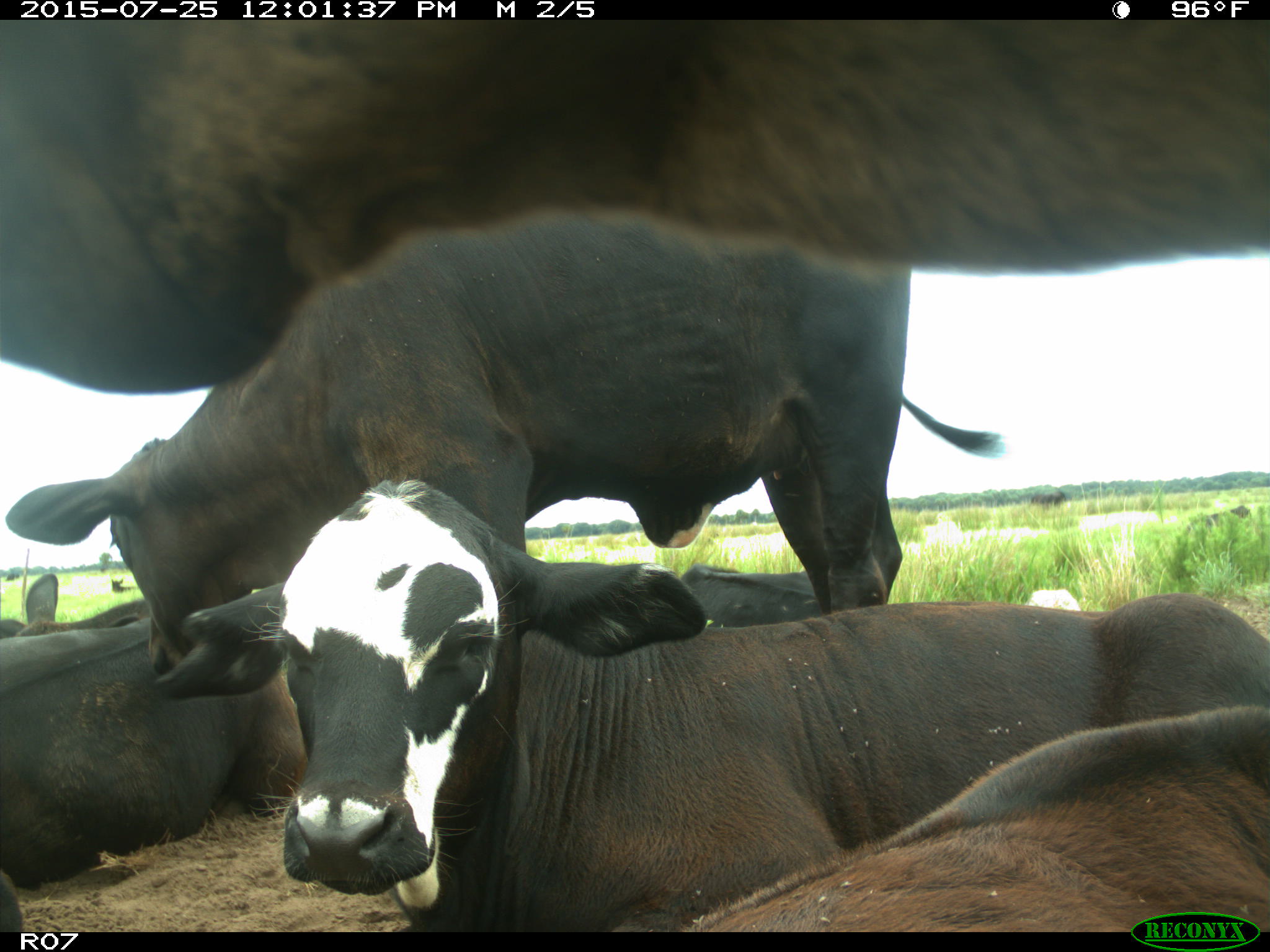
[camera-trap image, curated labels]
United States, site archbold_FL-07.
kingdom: Animalia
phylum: Chordata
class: Mammalia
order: Artiodactyla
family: Bovidae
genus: Bos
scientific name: Bos taurus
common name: domestic cow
Bos taurus (domestic cow).